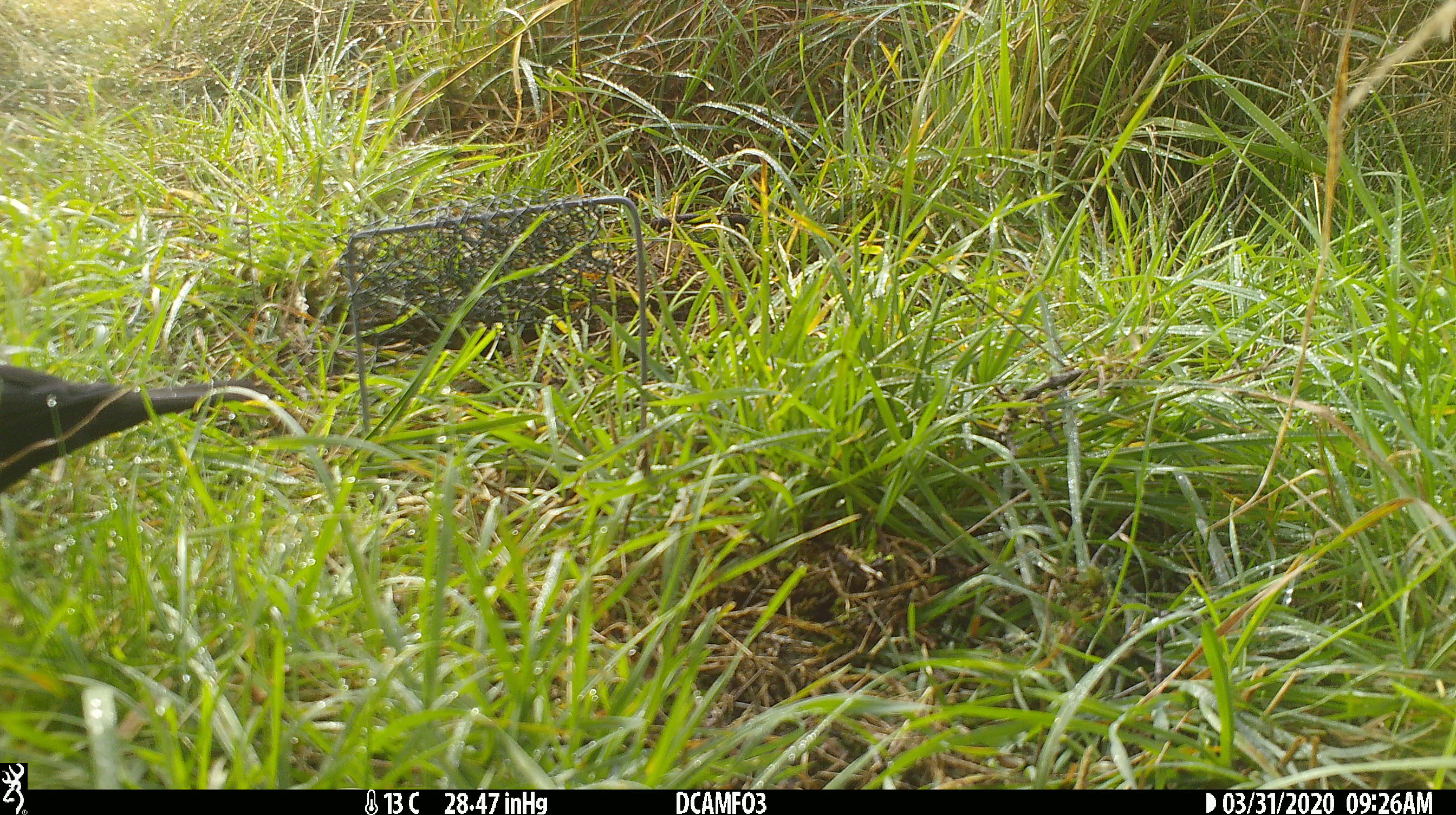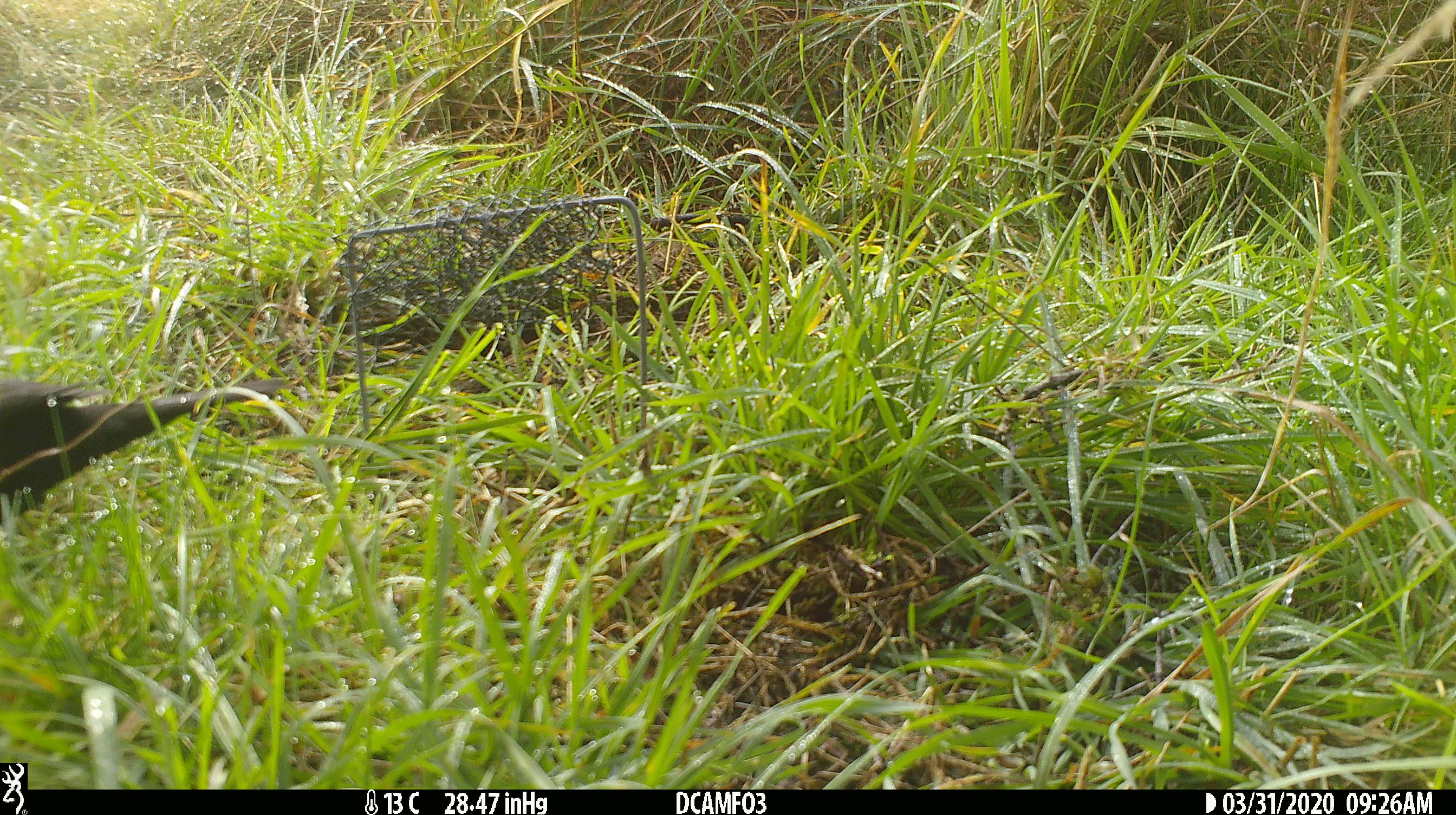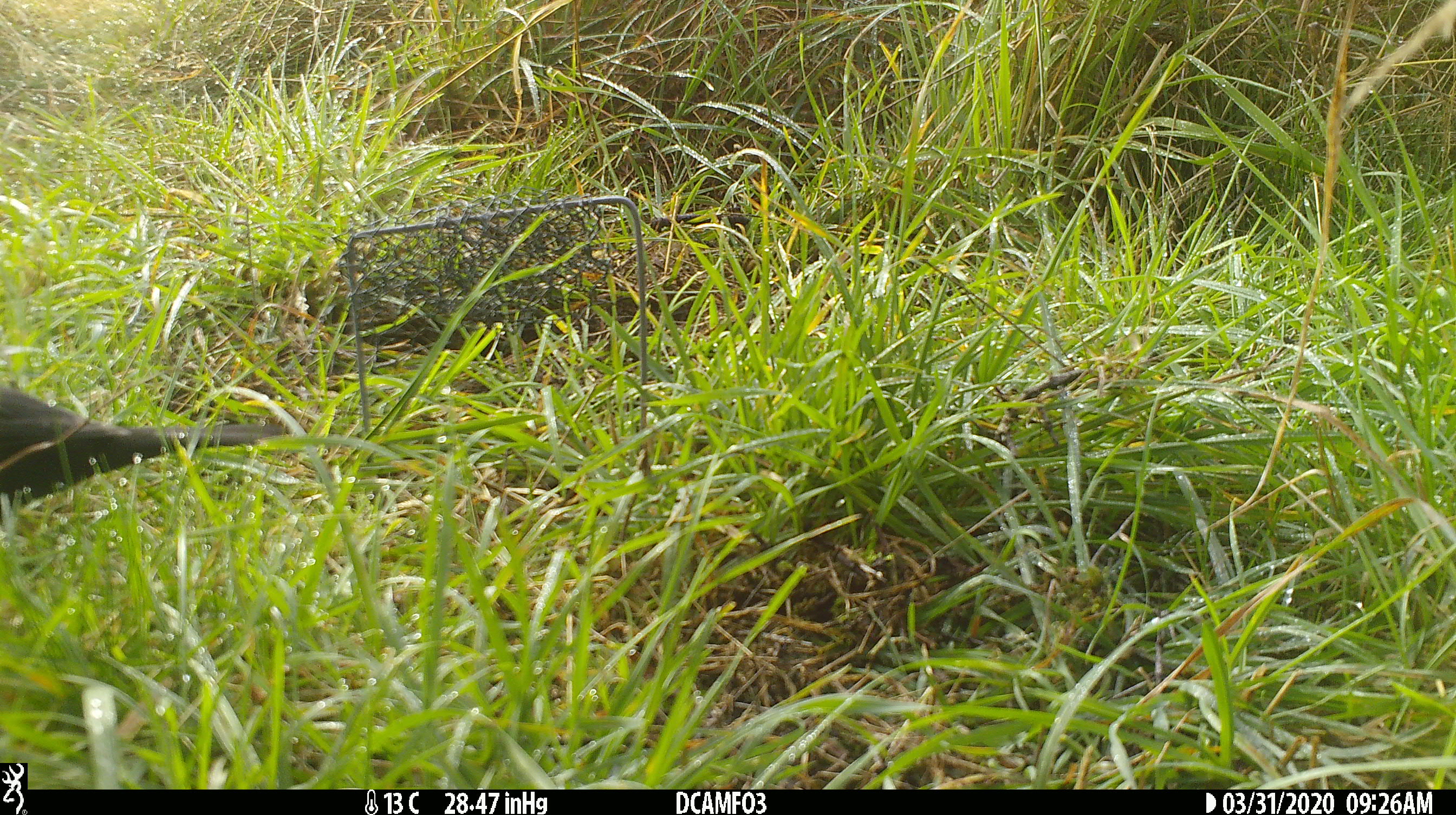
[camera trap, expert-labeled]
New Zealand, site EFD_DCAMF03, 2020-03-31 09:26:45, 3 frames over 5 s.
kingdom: Animalia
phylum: Chordata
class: Aves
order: Passeriformes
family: Turdidae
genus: Turdus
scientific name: Turdus merula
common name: eurasian blackbird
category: blackbird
Blackbird (eurasian blackbird) (Turdus merula).